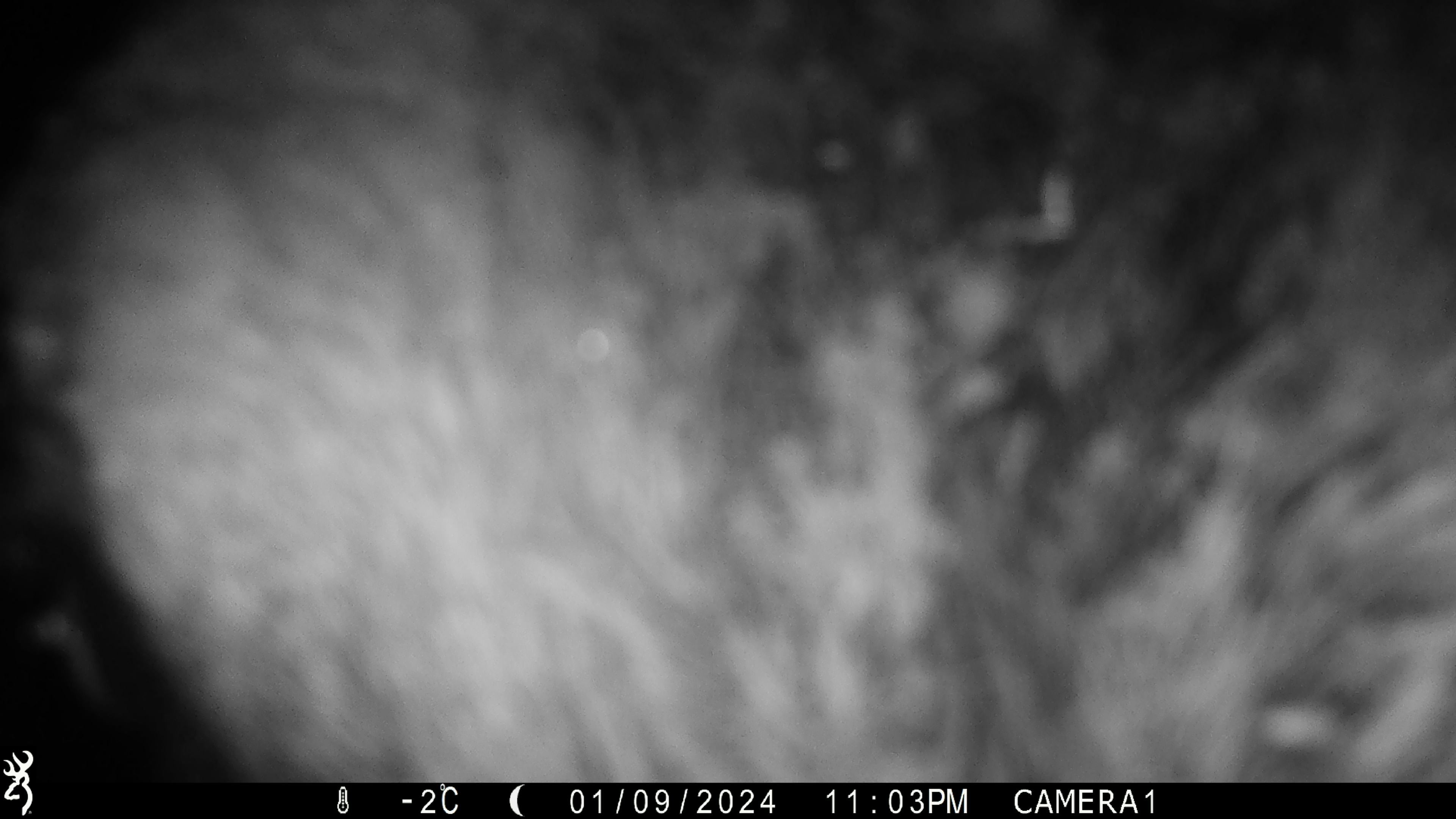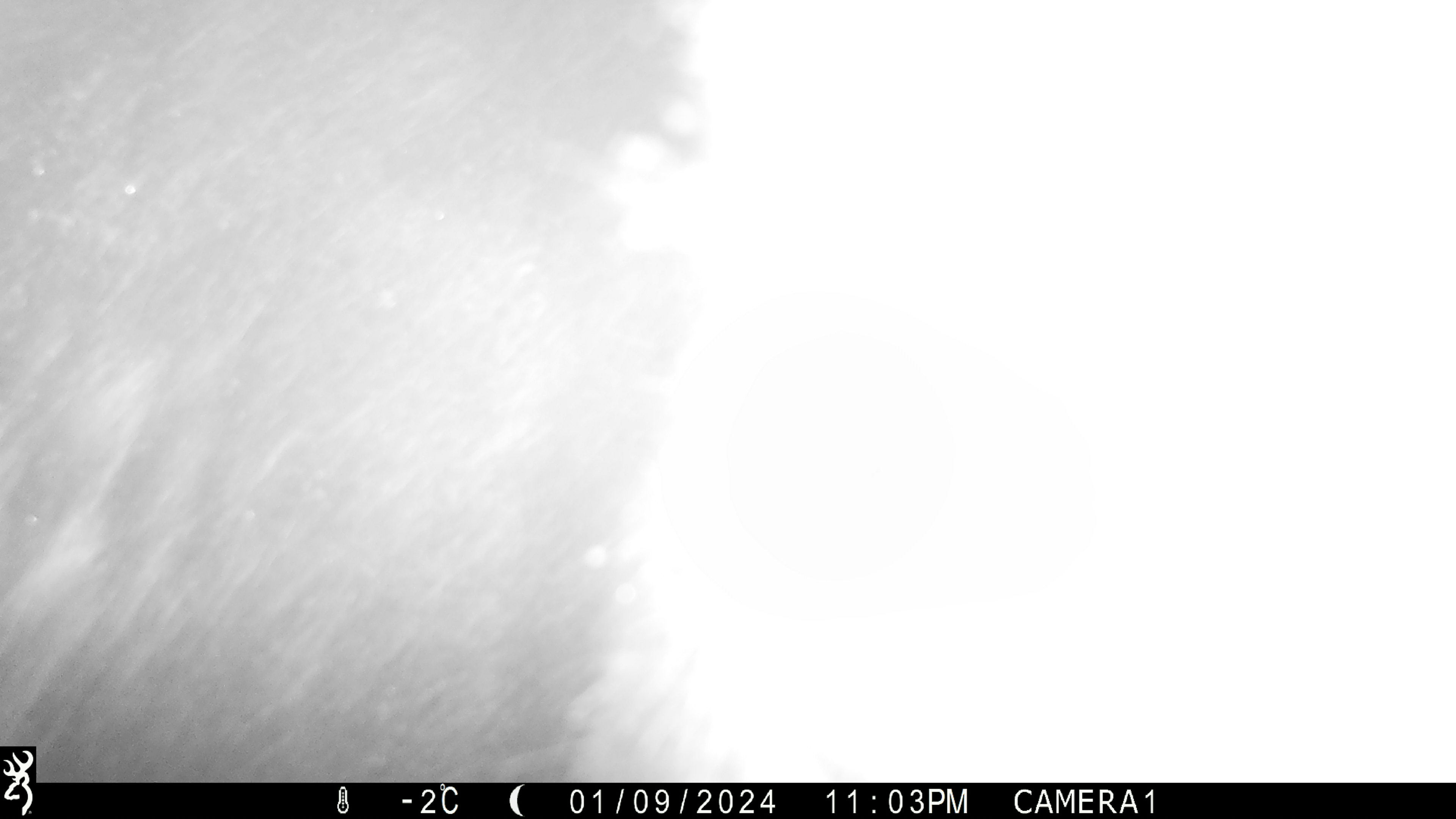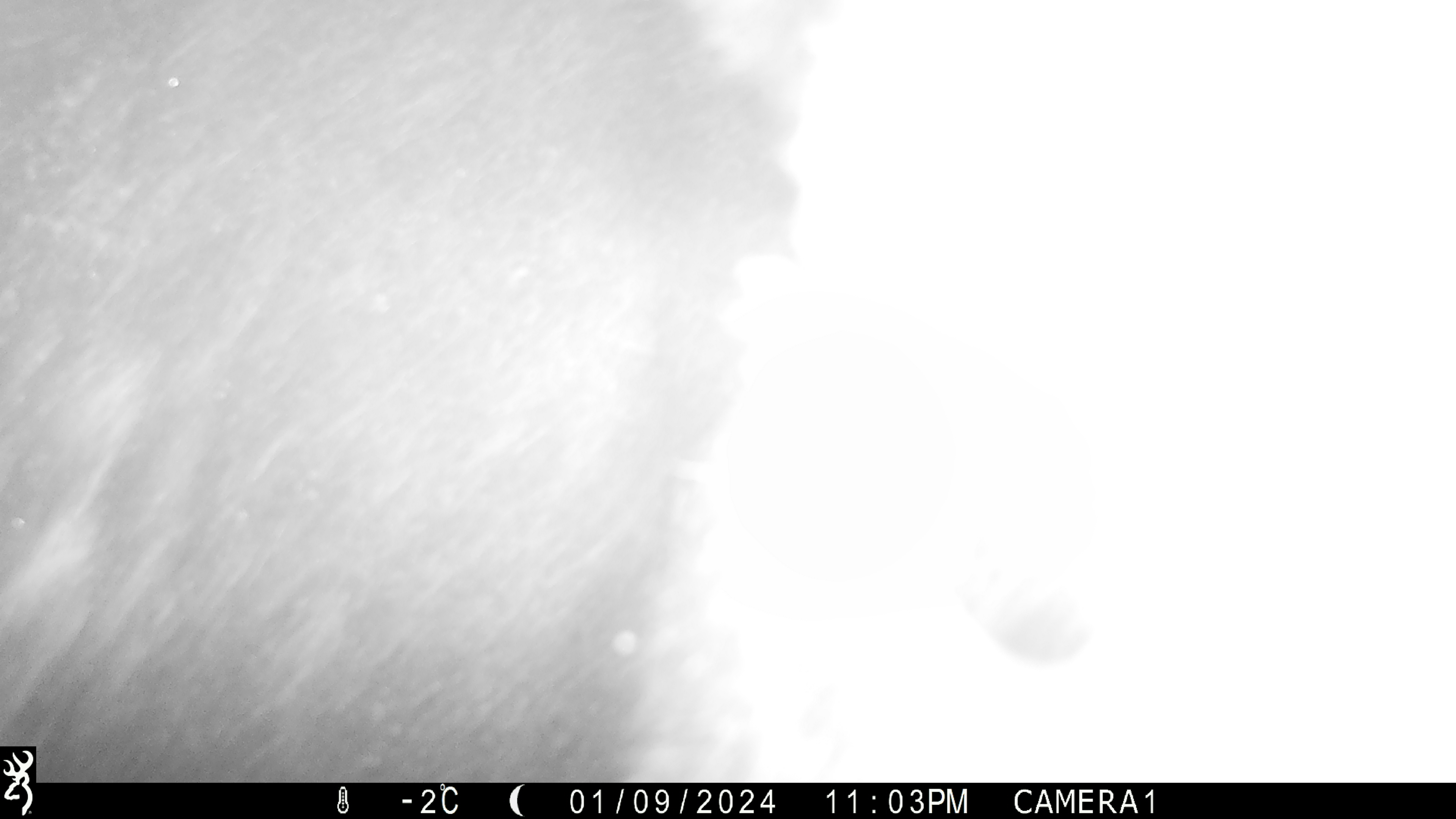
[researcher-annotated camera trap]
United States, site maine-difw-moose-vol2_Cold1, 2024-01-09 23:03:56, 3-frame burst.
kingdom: Animalia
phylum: Chordata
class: Mammalia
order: Artiodactyla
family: Cervidae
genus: Alces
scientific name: Alces alces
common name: moose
Moose (Alces alces).